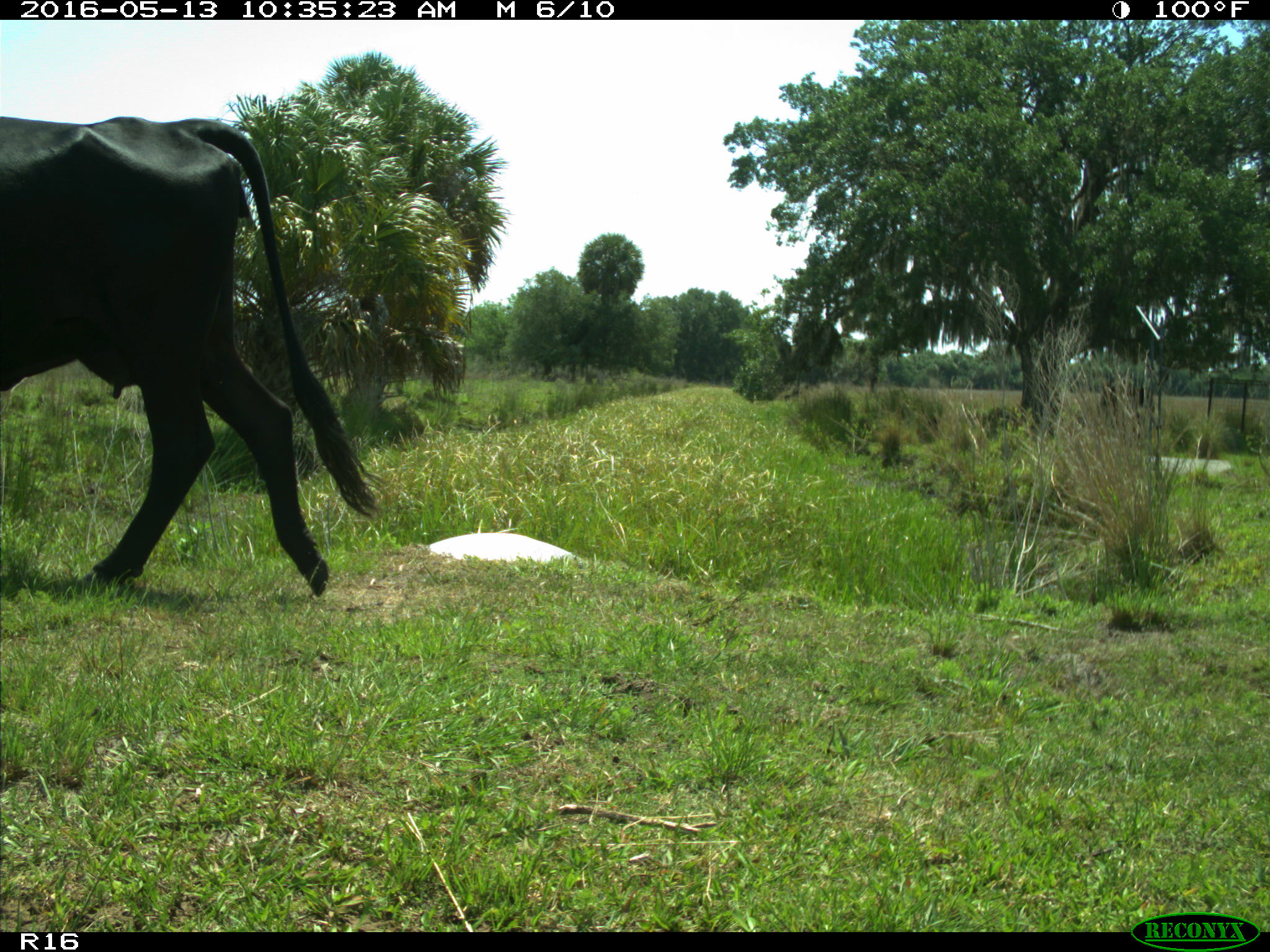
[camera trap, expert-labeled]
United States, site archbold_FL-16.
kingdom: Animalia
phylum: Chordata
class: Mammalia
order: Artiodactyla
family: Bovidae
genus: Bos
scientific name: Bos taurus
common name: domestic cow